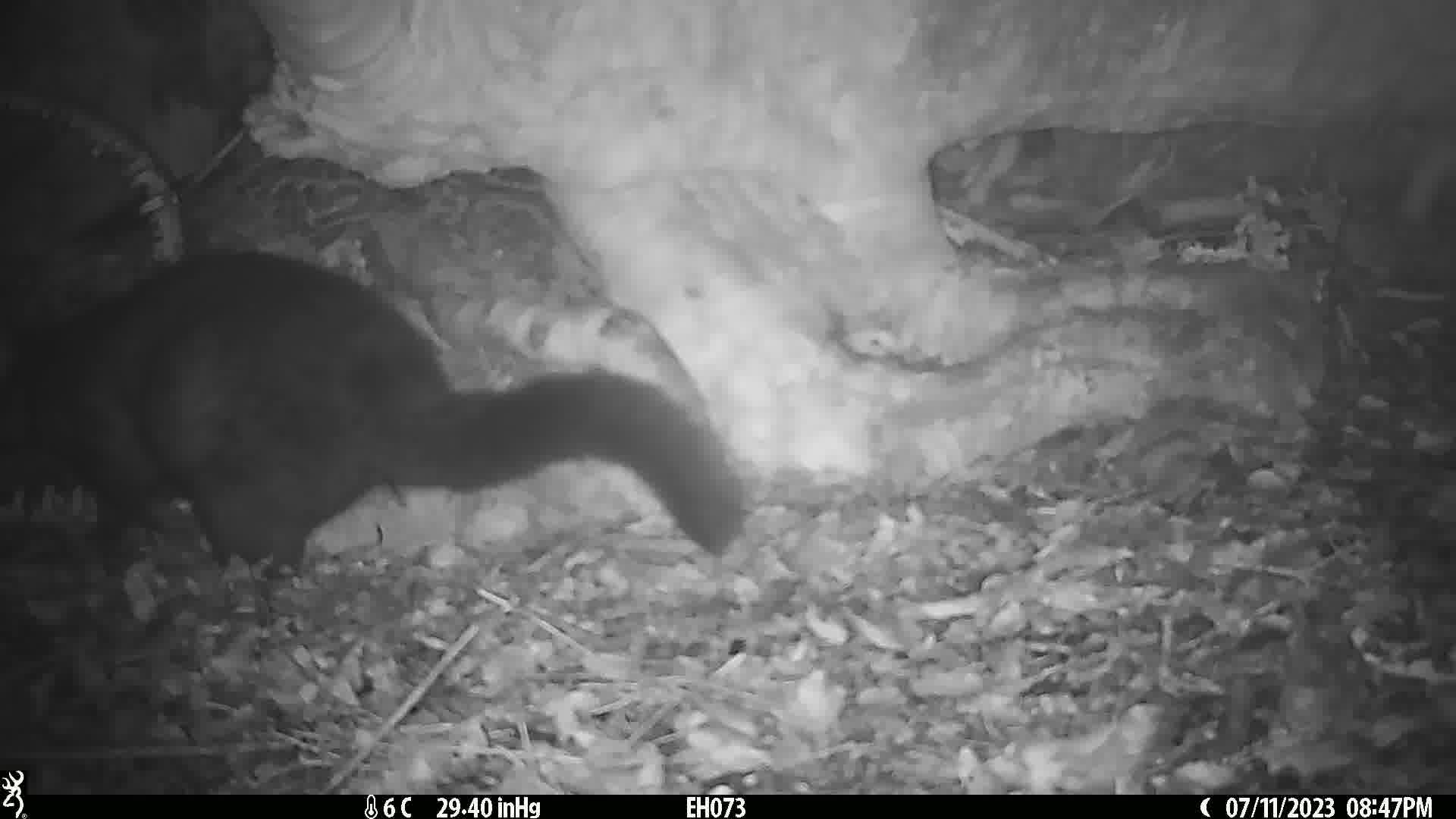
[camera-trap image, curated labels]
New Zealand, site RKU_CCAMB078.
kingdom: Animalia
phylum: Chordata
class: Mammalia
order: Diprotodontia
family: Phalangeridae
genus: Trichosurus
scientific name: Trichosurus vulpecula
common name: common brushtail possum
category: possum